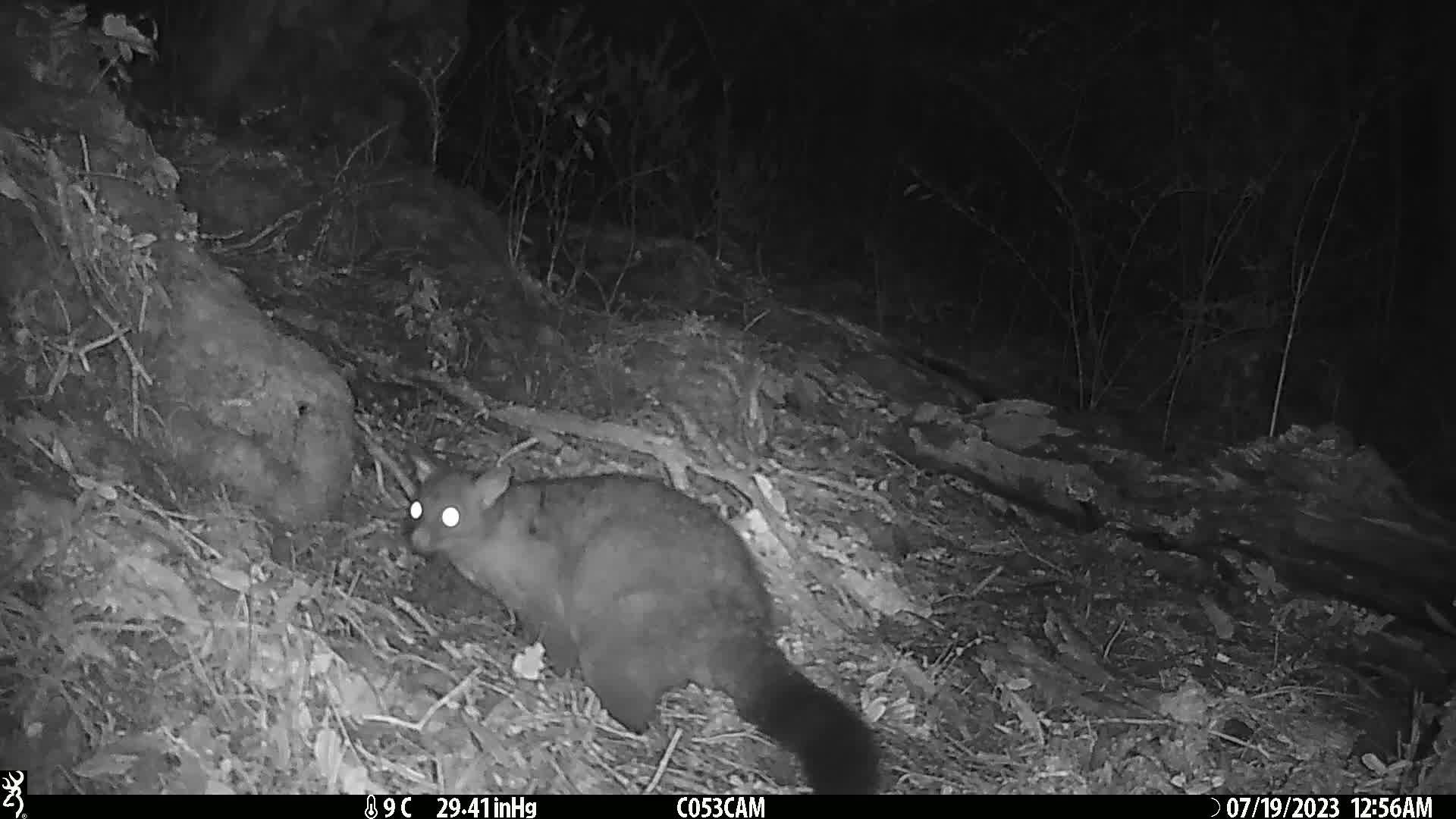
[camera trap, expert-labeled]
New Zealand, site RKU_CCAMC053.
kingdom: Animalia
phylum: Chordata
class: Mammalia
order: Diprotodontia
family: Phalangeridae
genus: Trichosurus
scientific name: Trichosurus vulpecula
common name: common brushtail possum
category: possum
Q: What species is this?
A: Possum (common brushtail possum) (Trichosurus vulpecula).